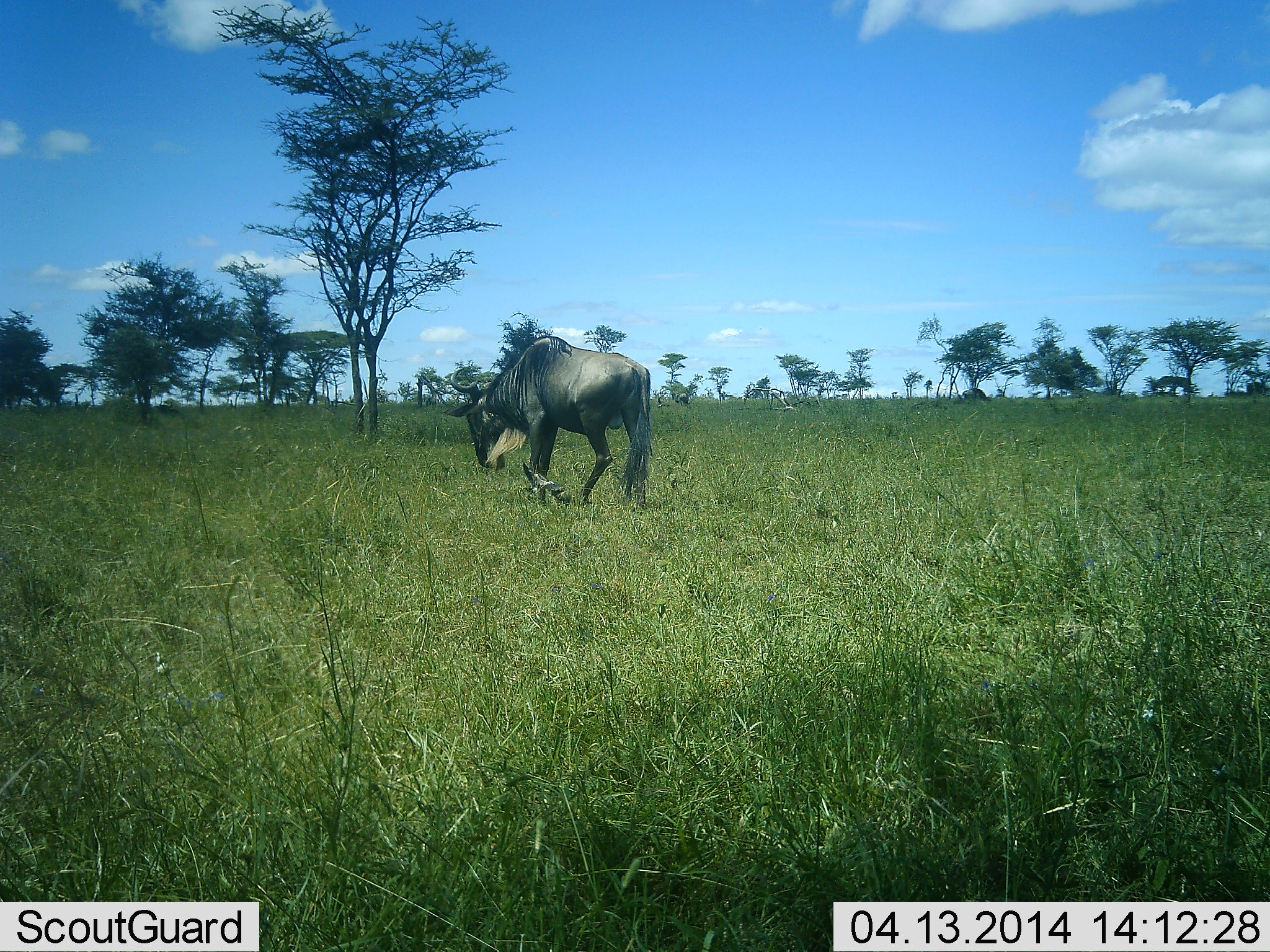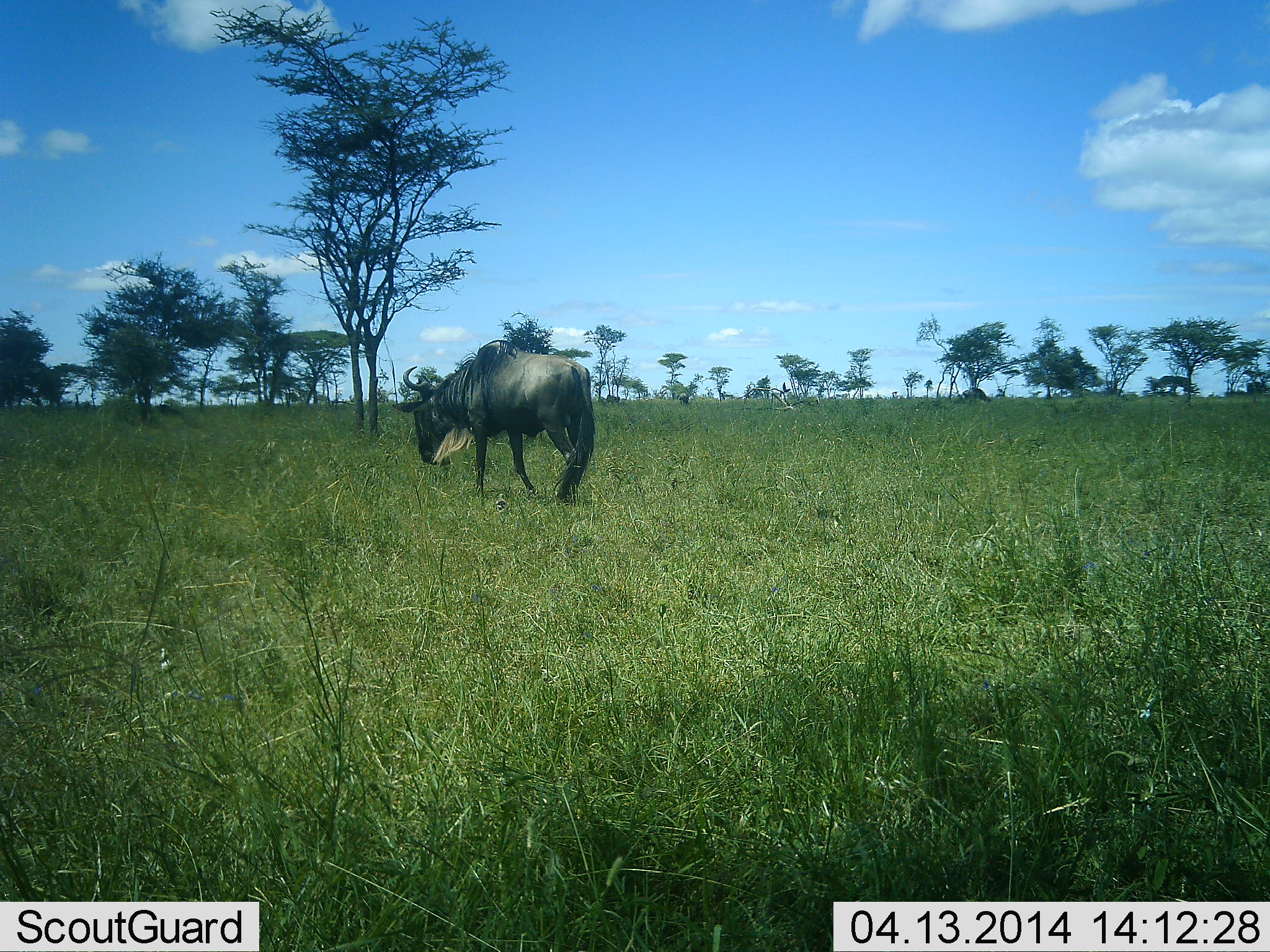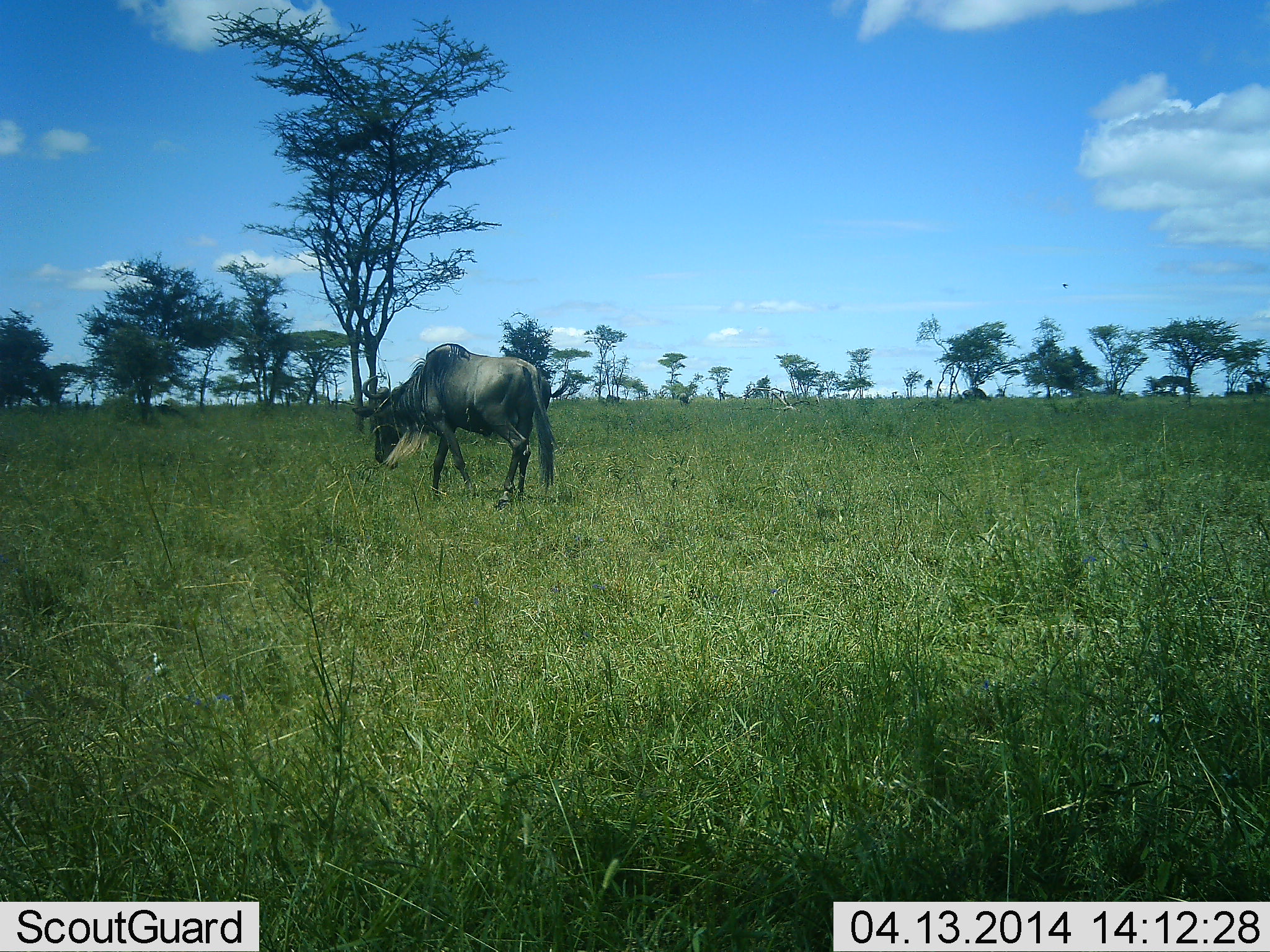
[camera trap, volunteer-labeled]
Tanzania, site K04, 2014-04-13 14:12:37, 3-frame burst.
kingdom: Animalia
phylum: Chordata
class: Mammalia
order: Artiodactyla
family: Bovidae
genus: Connochaetes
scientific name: Connochaetes taurinus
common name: blue wildebeest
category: wildebeest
Wildebeest (blue wildebeest) (Connochaetes taurinus), count 1. Behavior (volunteer vote fractions): standing 0%, resting 0%, moving 92%, interacting 0%. Young present (vote fraction): 0%. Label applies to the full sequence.